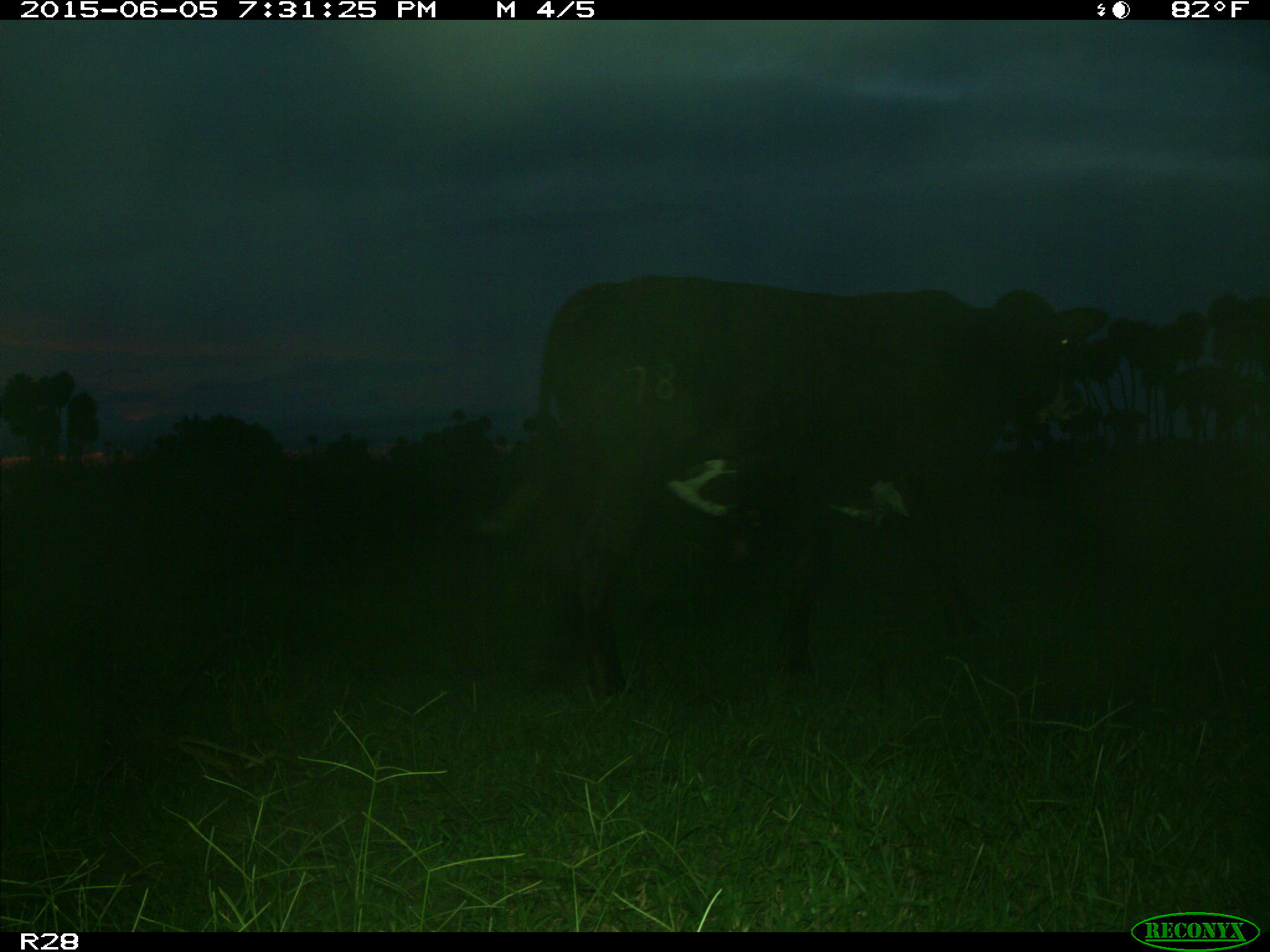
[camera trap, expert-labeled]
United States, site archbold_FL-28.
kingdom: Animalia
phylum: Chordata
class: Mammalia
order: Artiodactyla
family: Bovidae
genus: Bos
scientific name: Bos taurus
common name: domestic cow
Bos taurus (domestic cow).